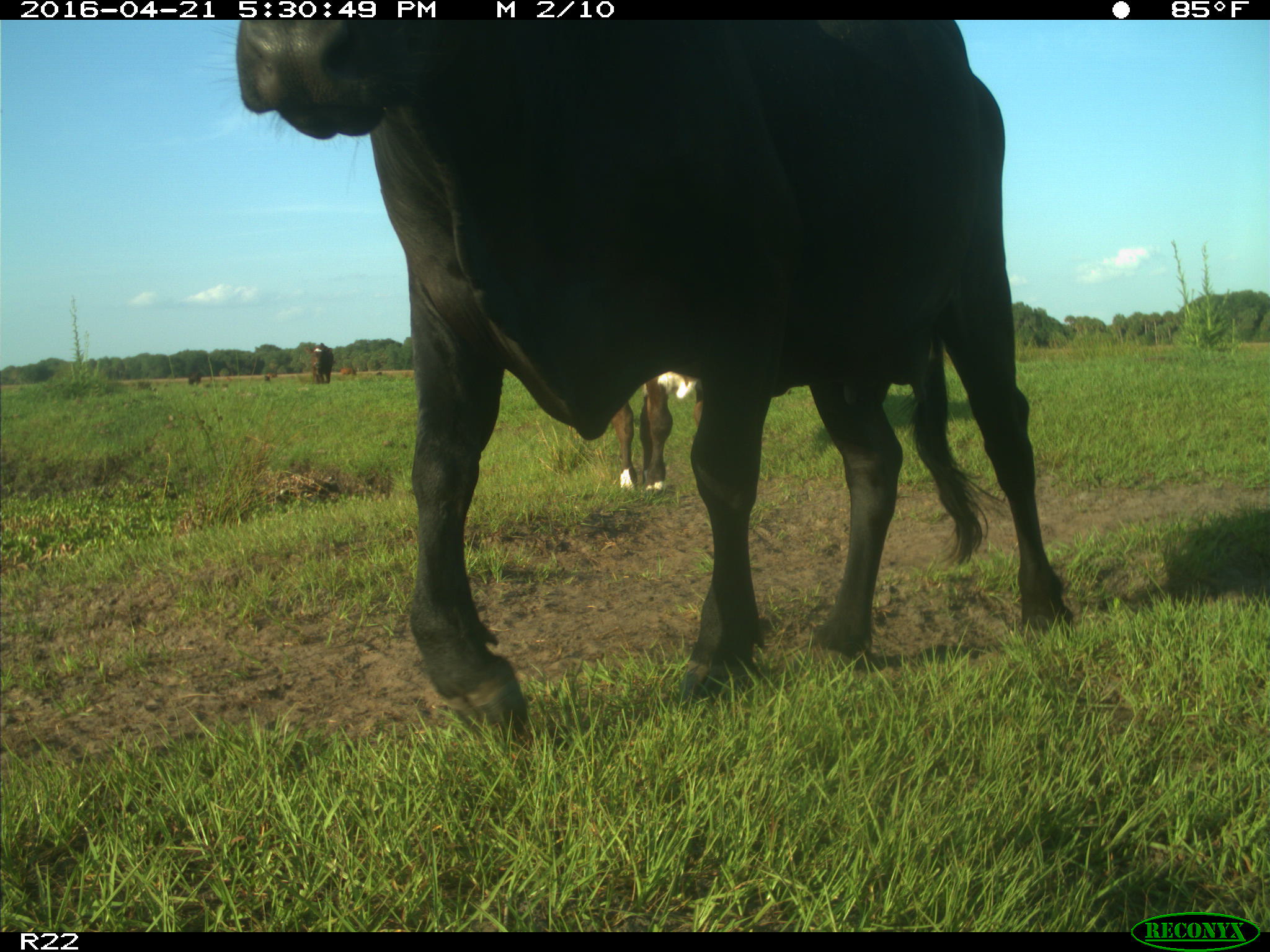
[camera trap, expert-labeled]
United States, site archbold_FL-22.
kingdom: Animalia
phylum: Chordata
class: Mammalia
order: Artiodactyla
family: Bovidae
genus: Bos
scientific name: Bos taurus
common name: domestic cow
Bos taurus (domestic cow).